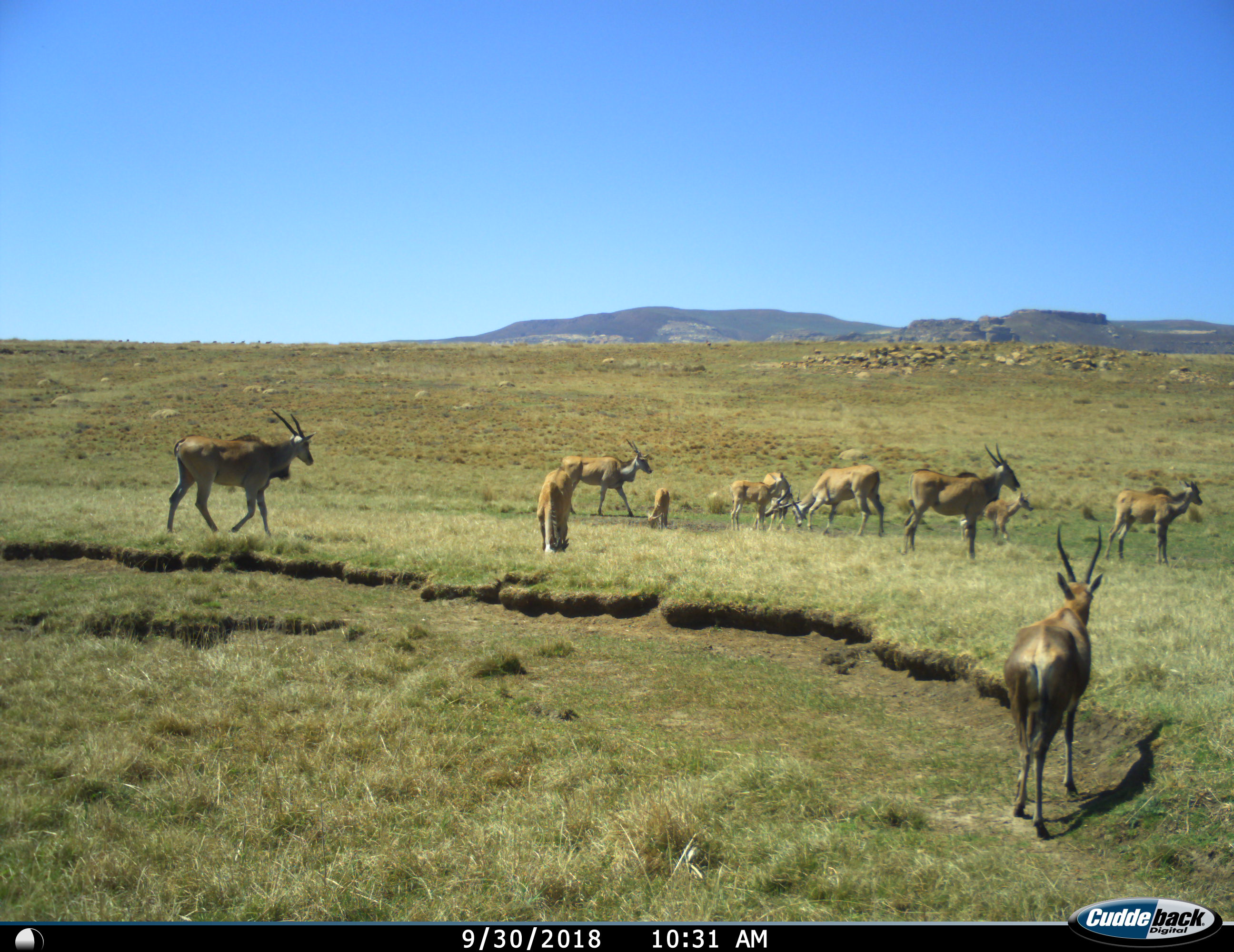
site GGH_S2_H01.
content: unidentified animal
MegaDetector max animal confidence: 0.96